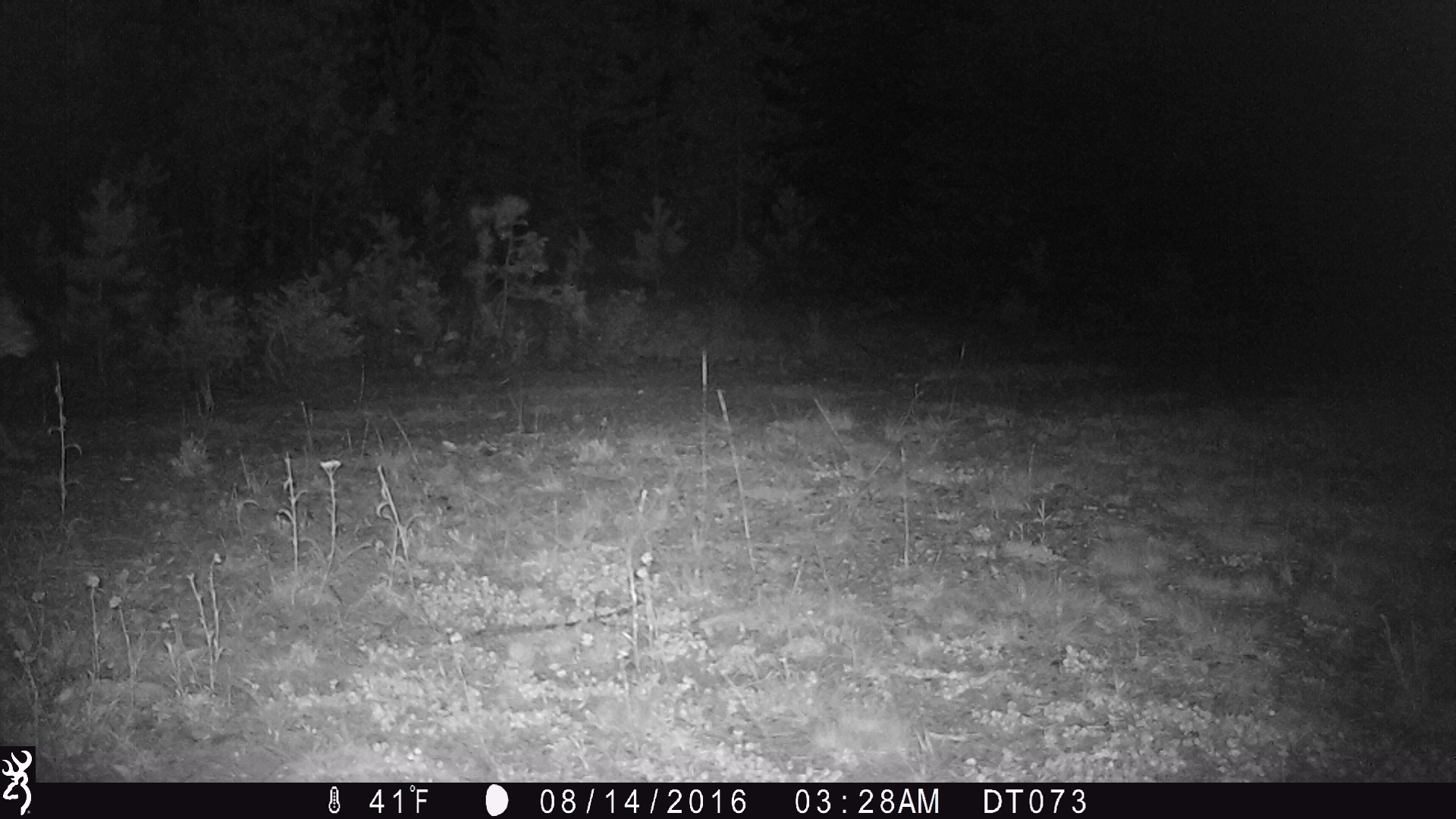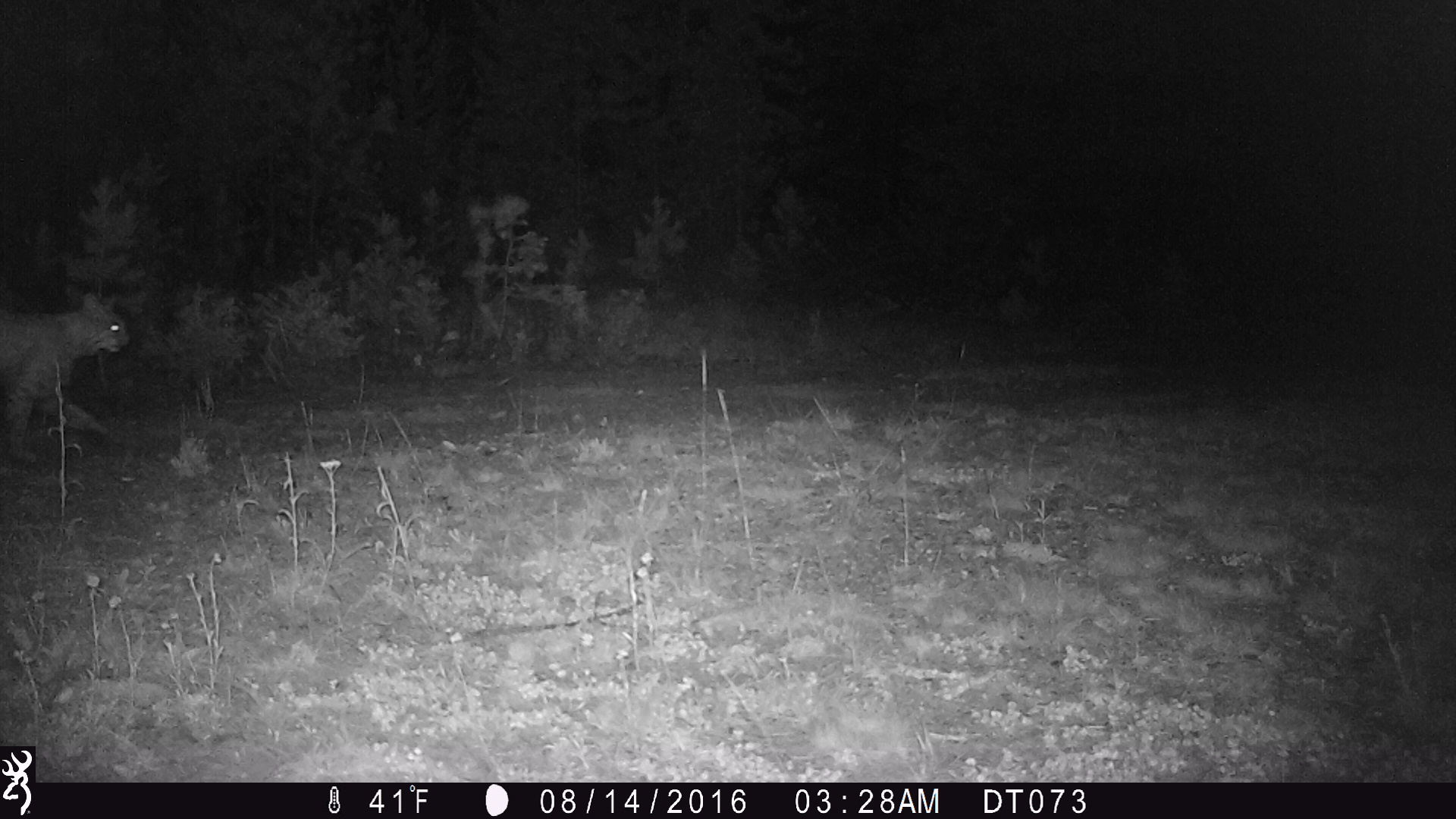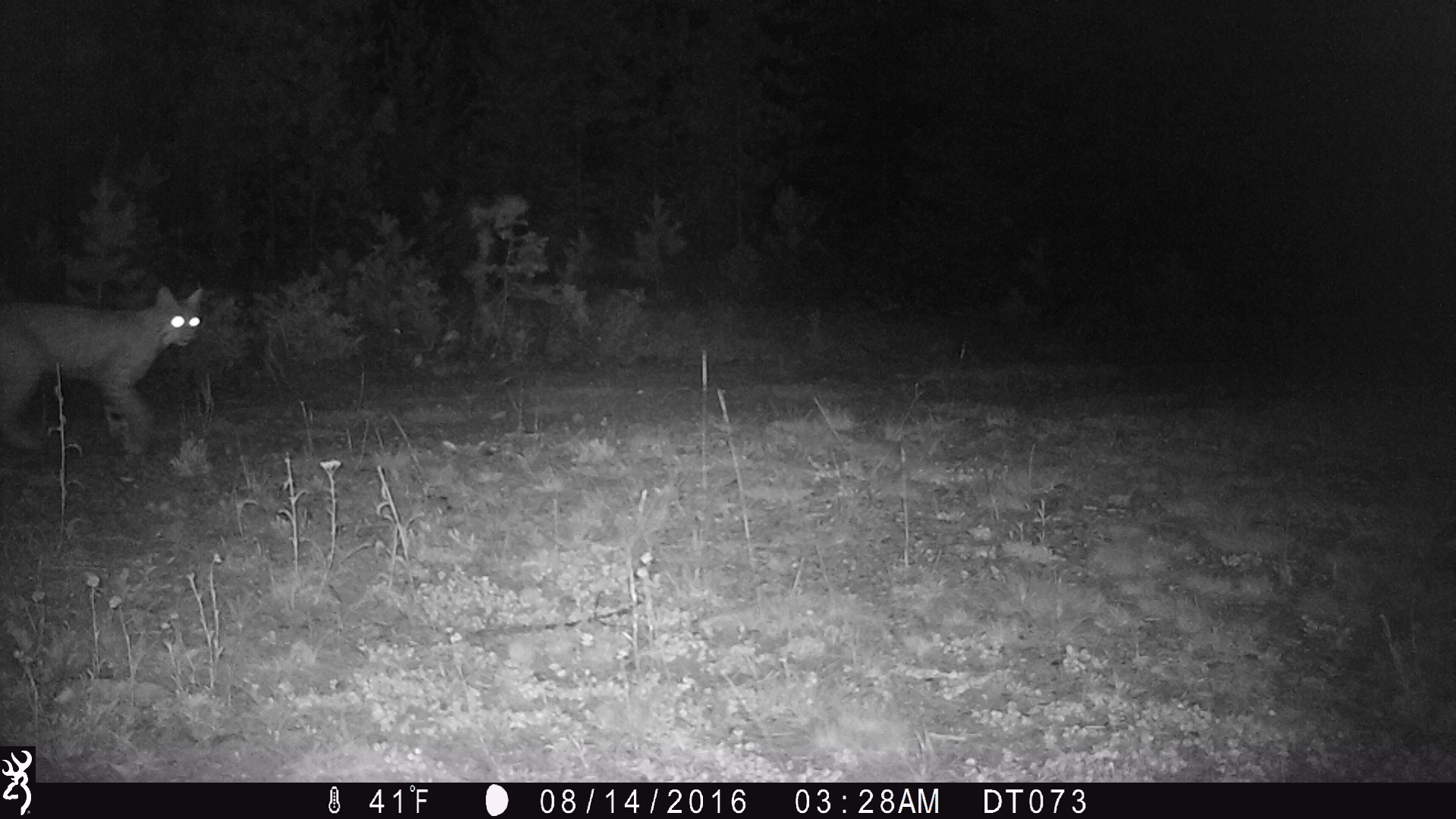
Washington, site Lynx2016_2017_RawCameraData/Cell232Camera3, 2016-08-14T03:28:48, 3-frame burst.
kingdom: Animalia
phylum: Chordata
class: Mammalia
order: Carnivora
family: Felidae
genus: Lynx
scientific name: Lynx rufus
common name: bobcat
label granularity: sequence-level